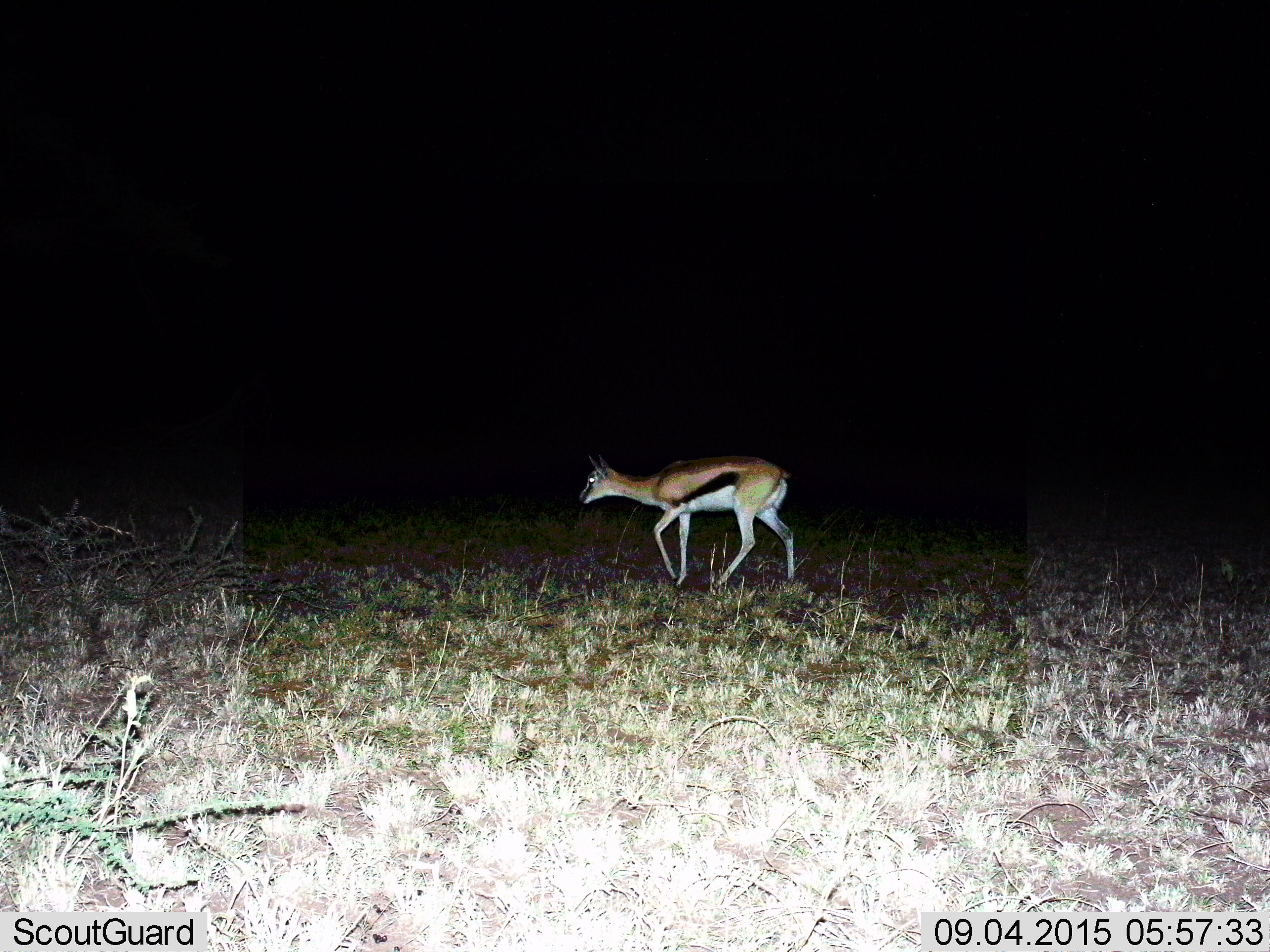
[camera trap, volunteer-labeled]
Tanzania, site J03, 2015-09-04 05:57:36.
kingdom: Animalia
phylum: Chordata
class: Mammalia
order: Artiodactyla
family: Bovidae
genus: Eudorcas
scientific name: Eudorcas thomsonii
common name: thomson's gazelle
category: gazellethomsons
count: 1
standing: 10%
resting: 0%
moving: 80%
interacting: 0%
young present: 0%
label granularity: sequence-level